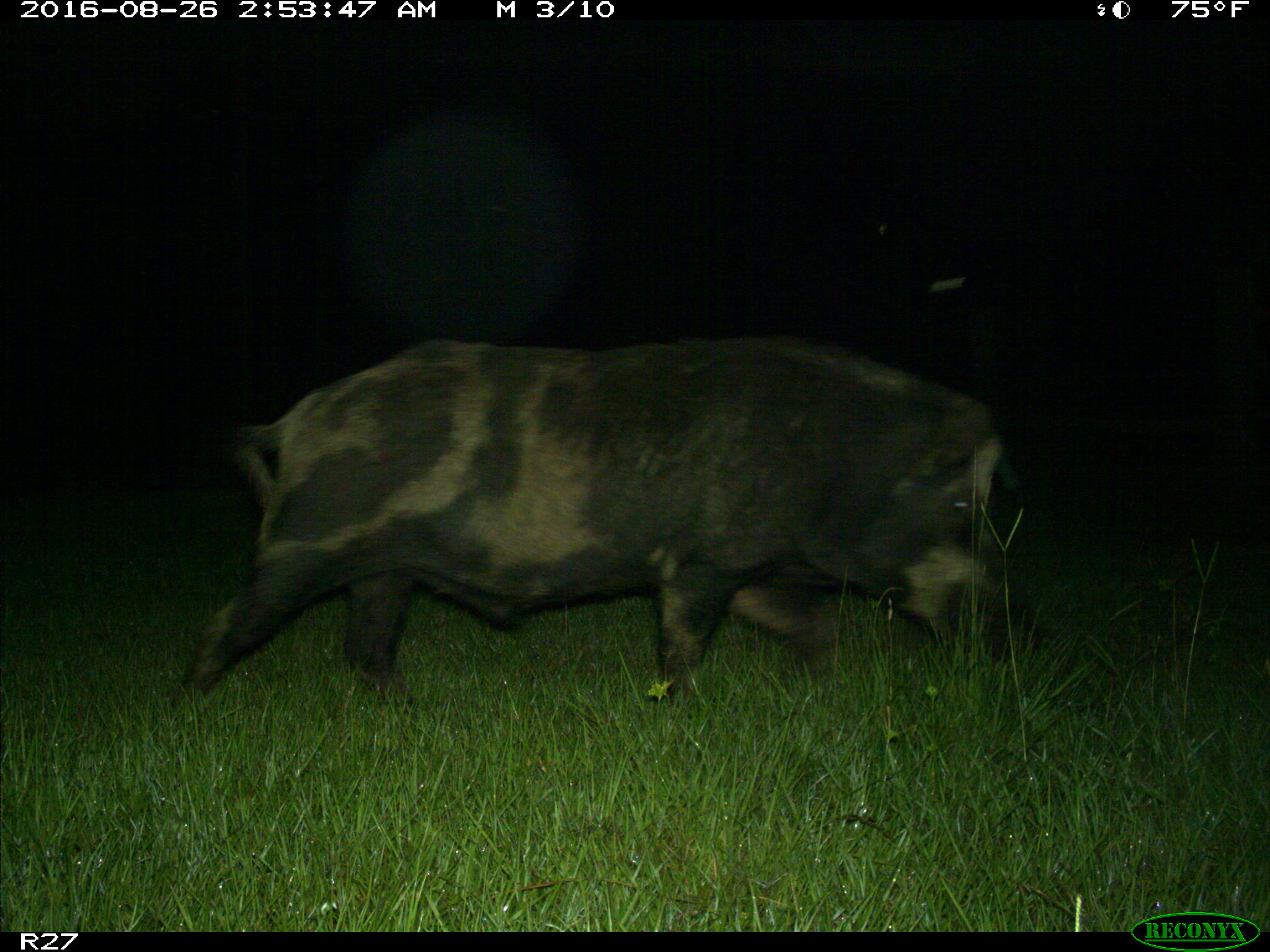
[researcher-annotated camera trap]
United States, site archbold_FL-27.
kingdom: Animalia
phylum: Chordata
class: Mammalia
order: Artiodactyla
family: Suidae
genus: Sus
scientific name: Sus scrofa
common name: wild boar